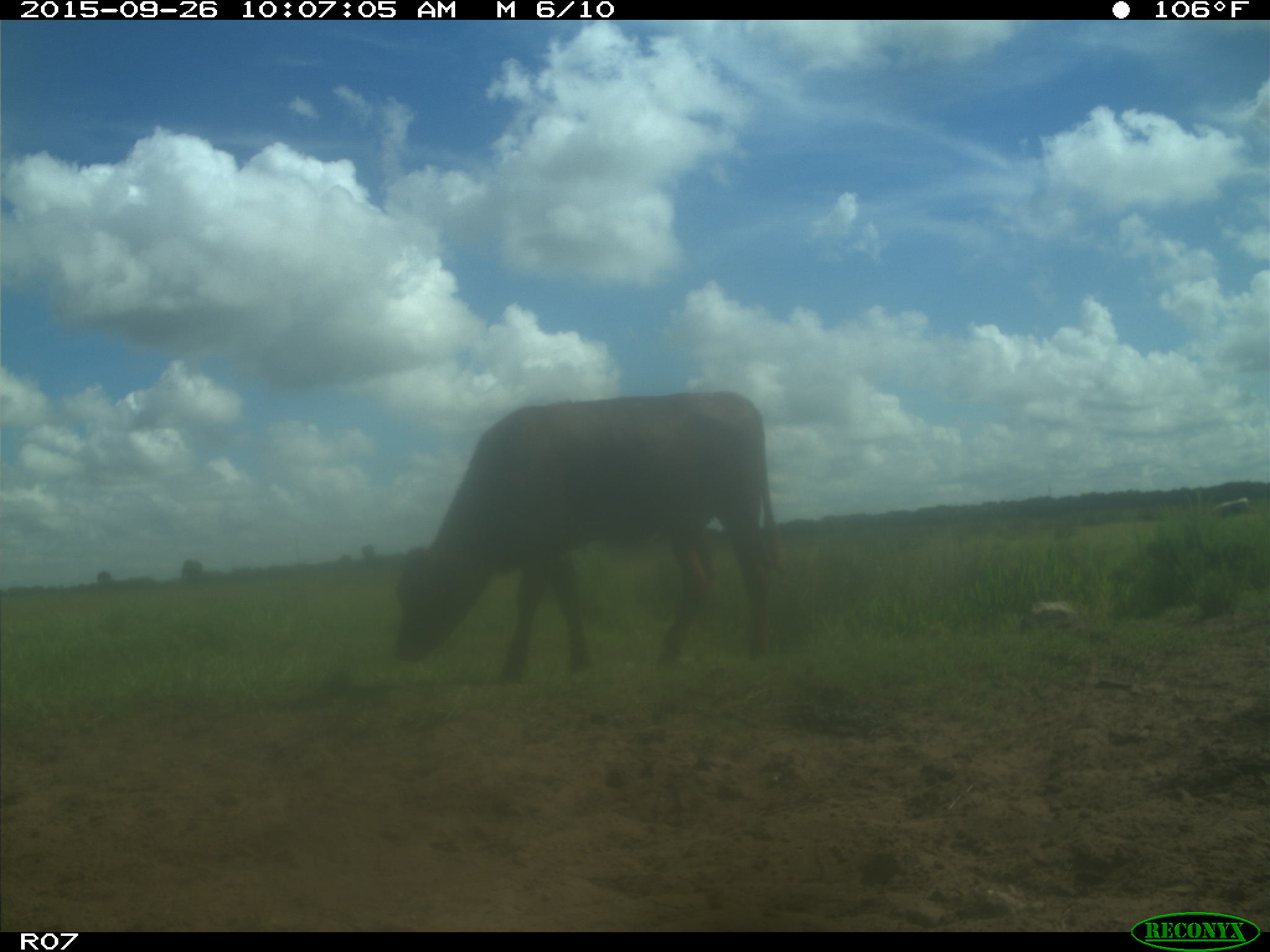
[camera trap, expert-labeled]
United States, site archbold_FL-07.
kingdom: Animalia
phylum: Chordata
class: Mammalia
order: Artiodactyla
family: Bovidae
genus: Bos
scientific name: Bos taurus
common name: domestic cow